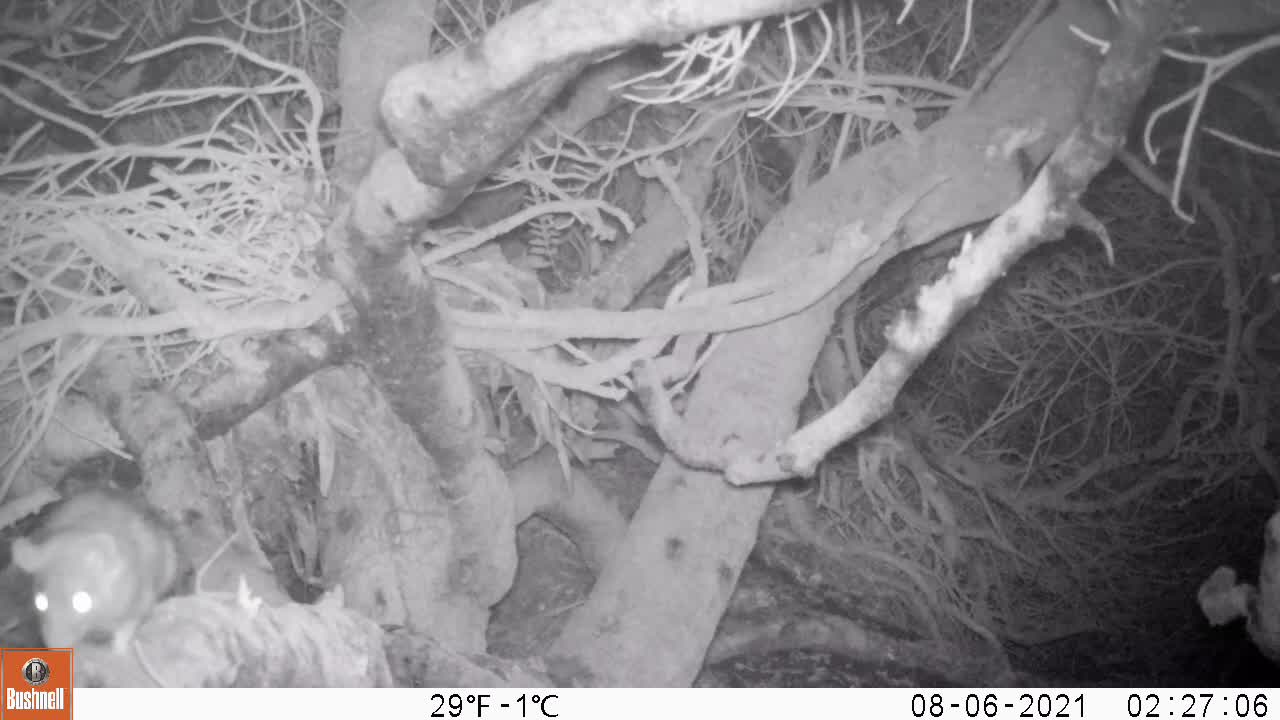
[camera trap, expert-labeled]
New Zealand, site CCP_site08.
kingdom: Animalia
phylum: Chordata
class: Mammalia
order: Rodentia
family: Muridae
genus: Rattus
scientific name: Rattus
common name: rat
Rat (Rattus).